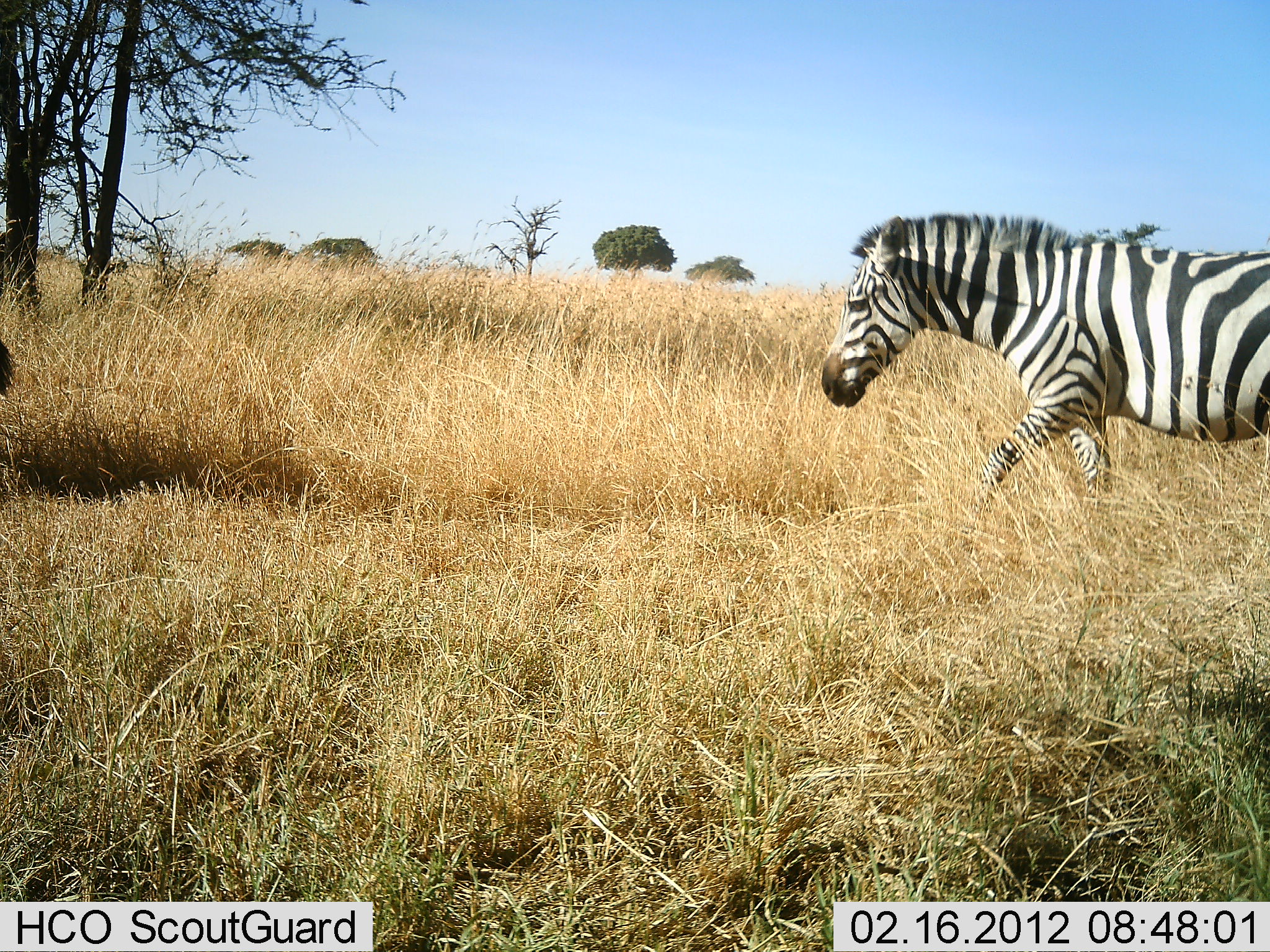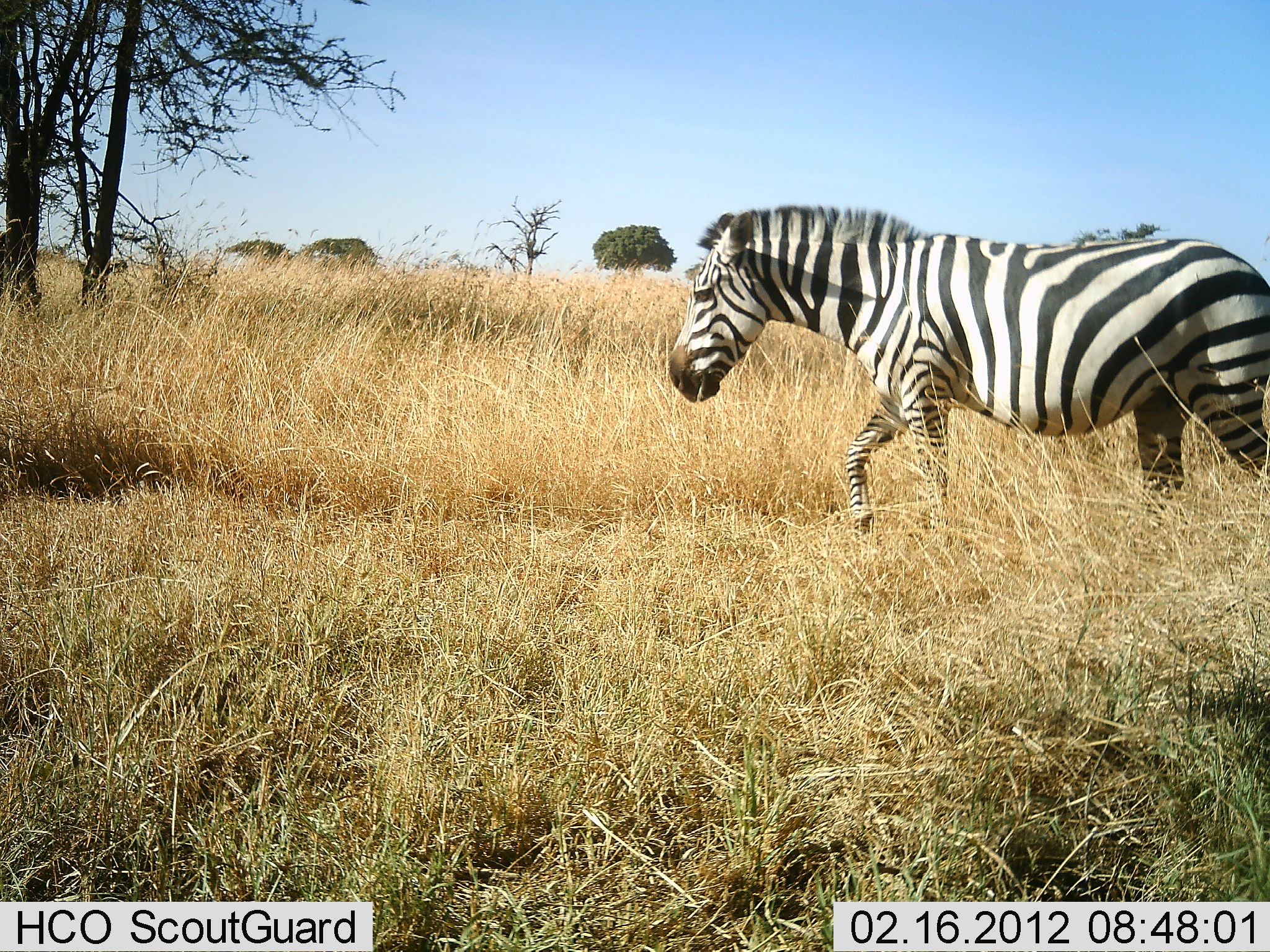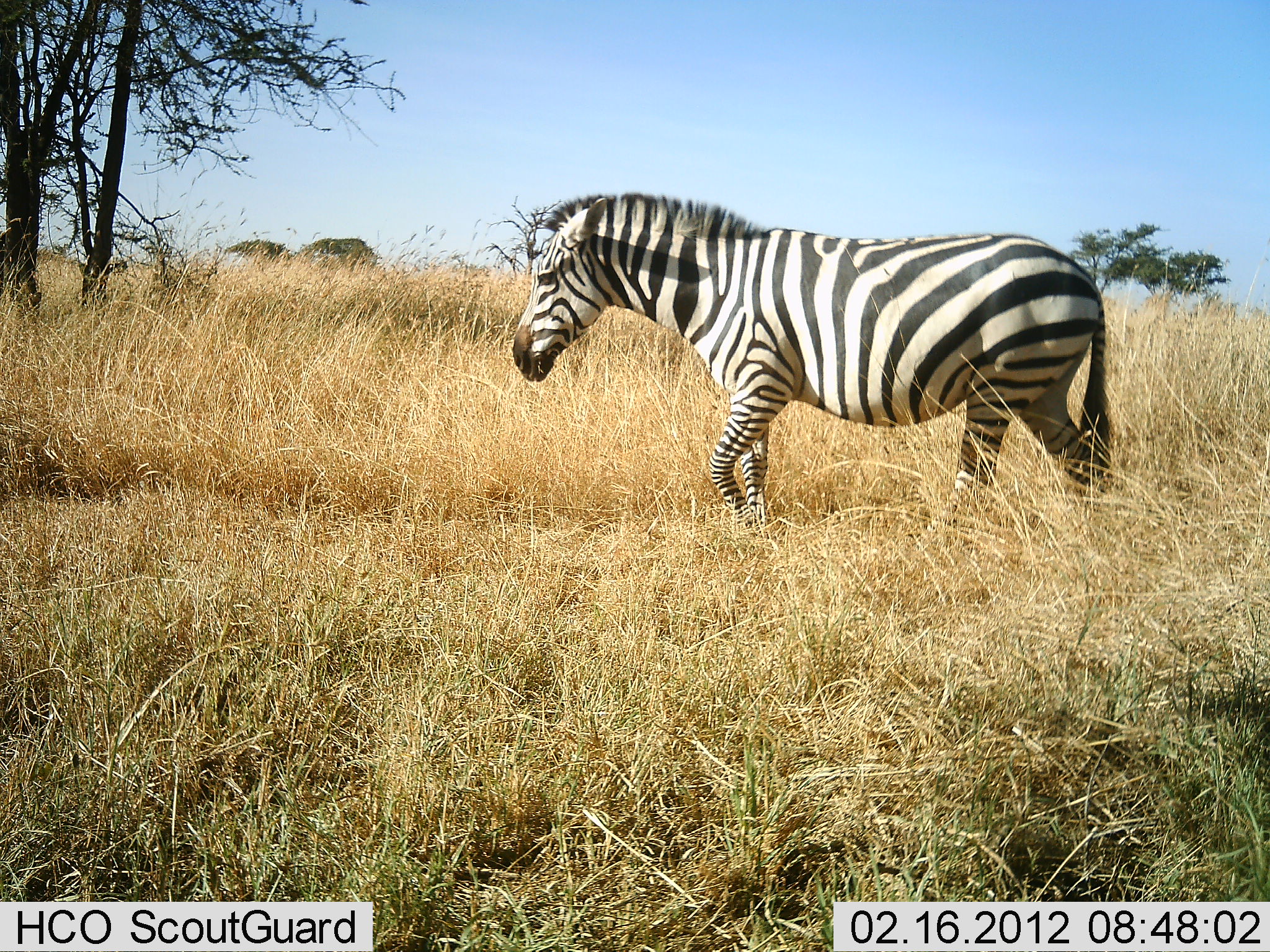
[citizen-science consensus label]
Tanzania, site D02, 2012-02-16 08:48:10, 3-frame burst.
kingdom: Animalia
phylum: Chordata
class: Mammalia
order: Perissodactyla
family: Equidae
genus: Equus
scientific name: Equus quagga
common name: plains zebra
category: zebra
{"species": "zebra (plains zebra) (Equus quagga)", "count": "1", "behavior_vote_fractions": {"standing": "0%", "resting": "0%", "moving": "100%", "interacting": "0%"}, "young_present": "0%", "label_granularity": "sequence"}